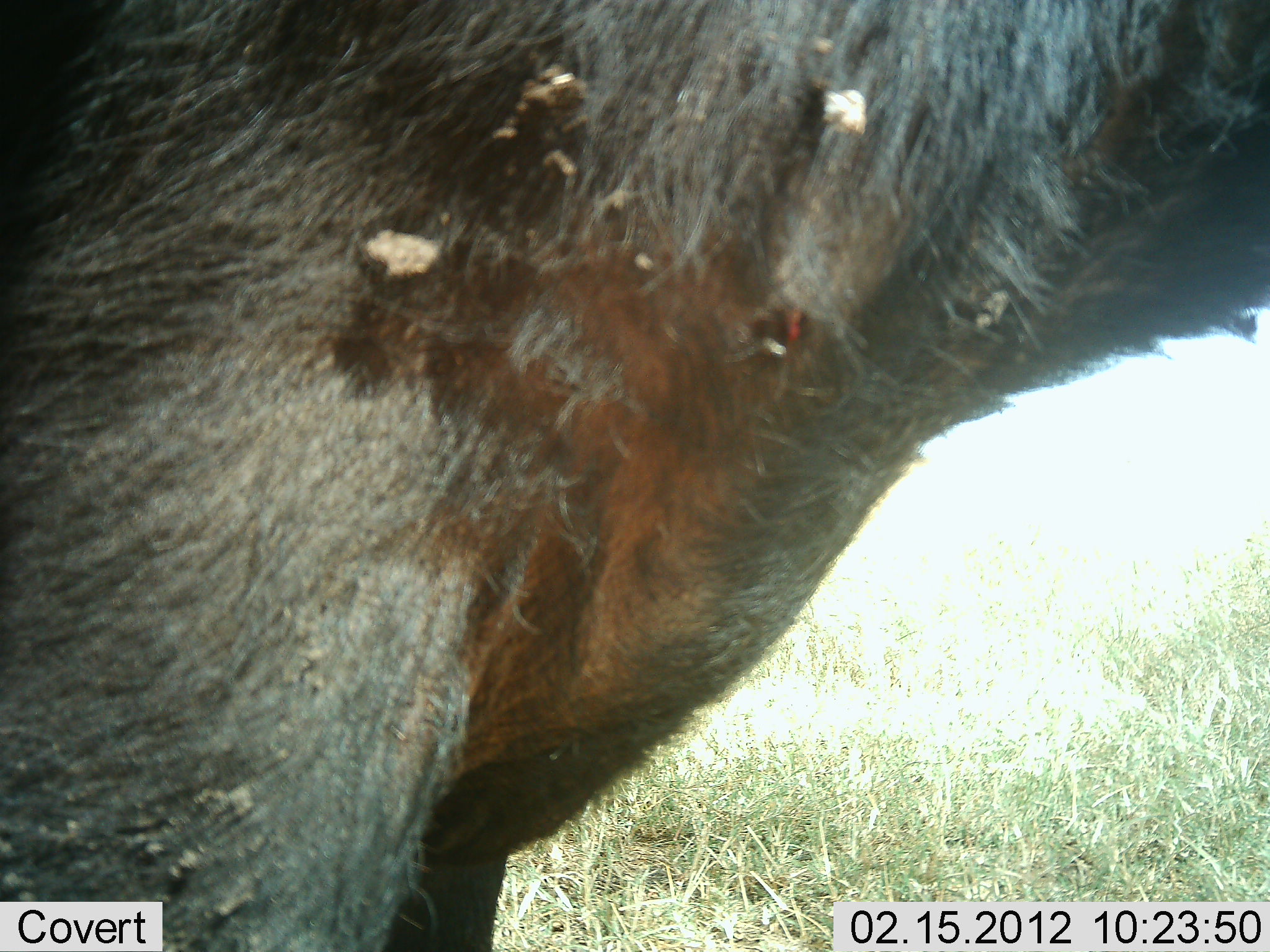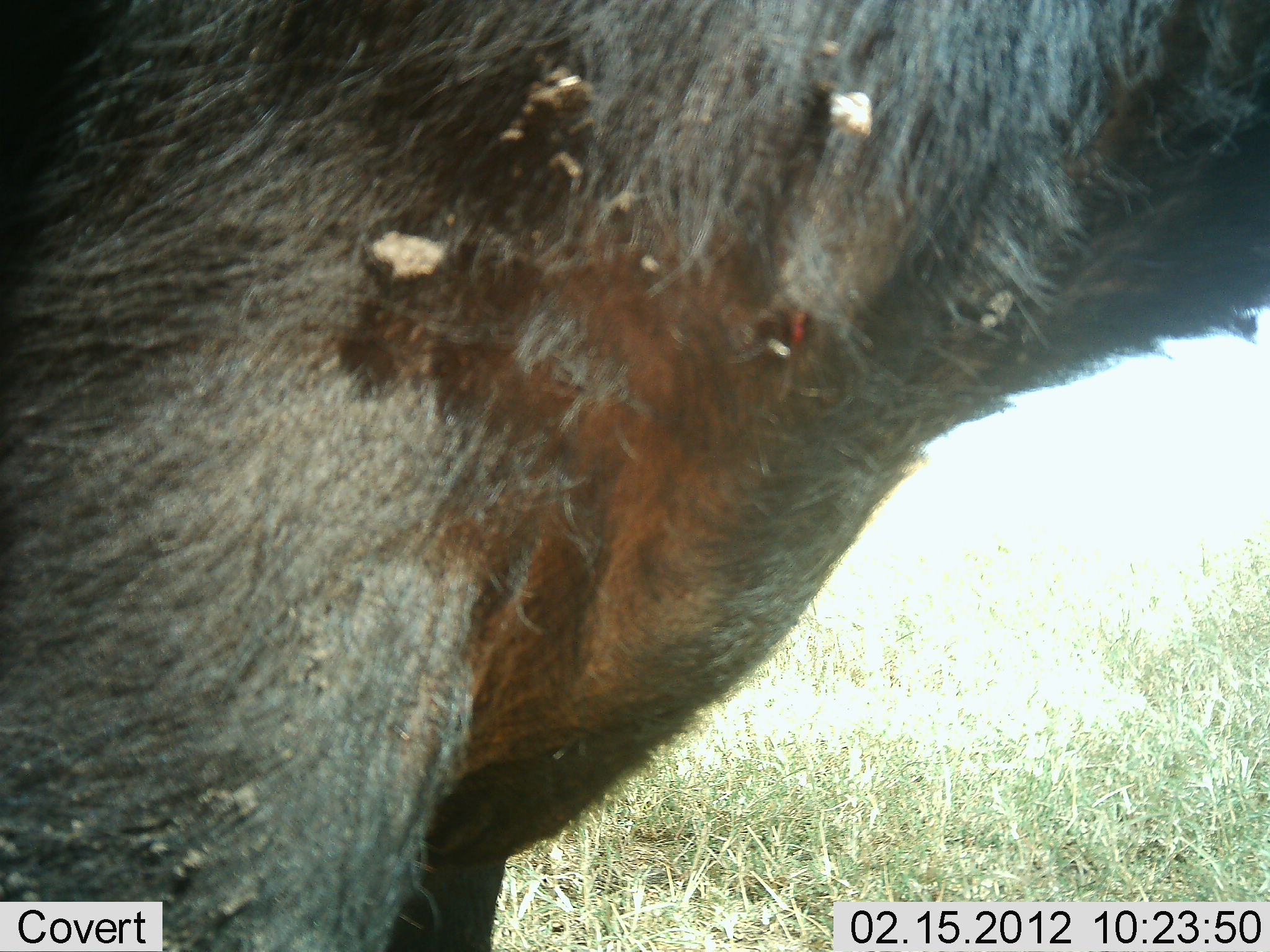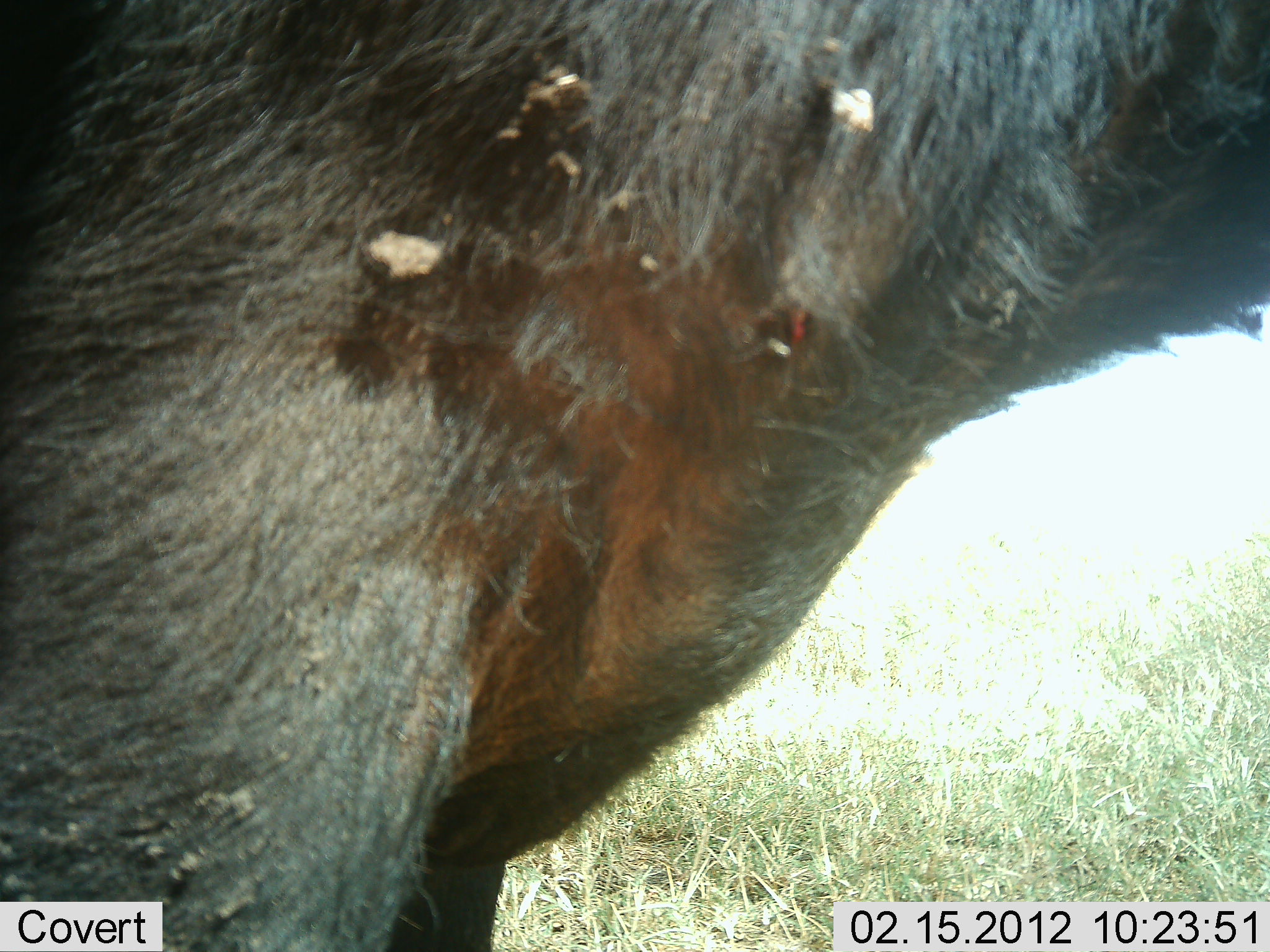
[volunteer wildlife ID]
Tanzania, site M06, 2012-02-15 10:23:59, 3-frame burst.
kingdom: Animalia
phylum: Chordata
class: Mammalia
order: Artiodactyla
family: Bovidae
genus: Connochaetes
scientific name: Connochaetes taurinus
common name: blue wildebeest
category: wildebeest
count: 1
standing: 100%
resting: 0%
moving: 0%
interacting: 0%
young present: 0%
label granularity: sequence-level